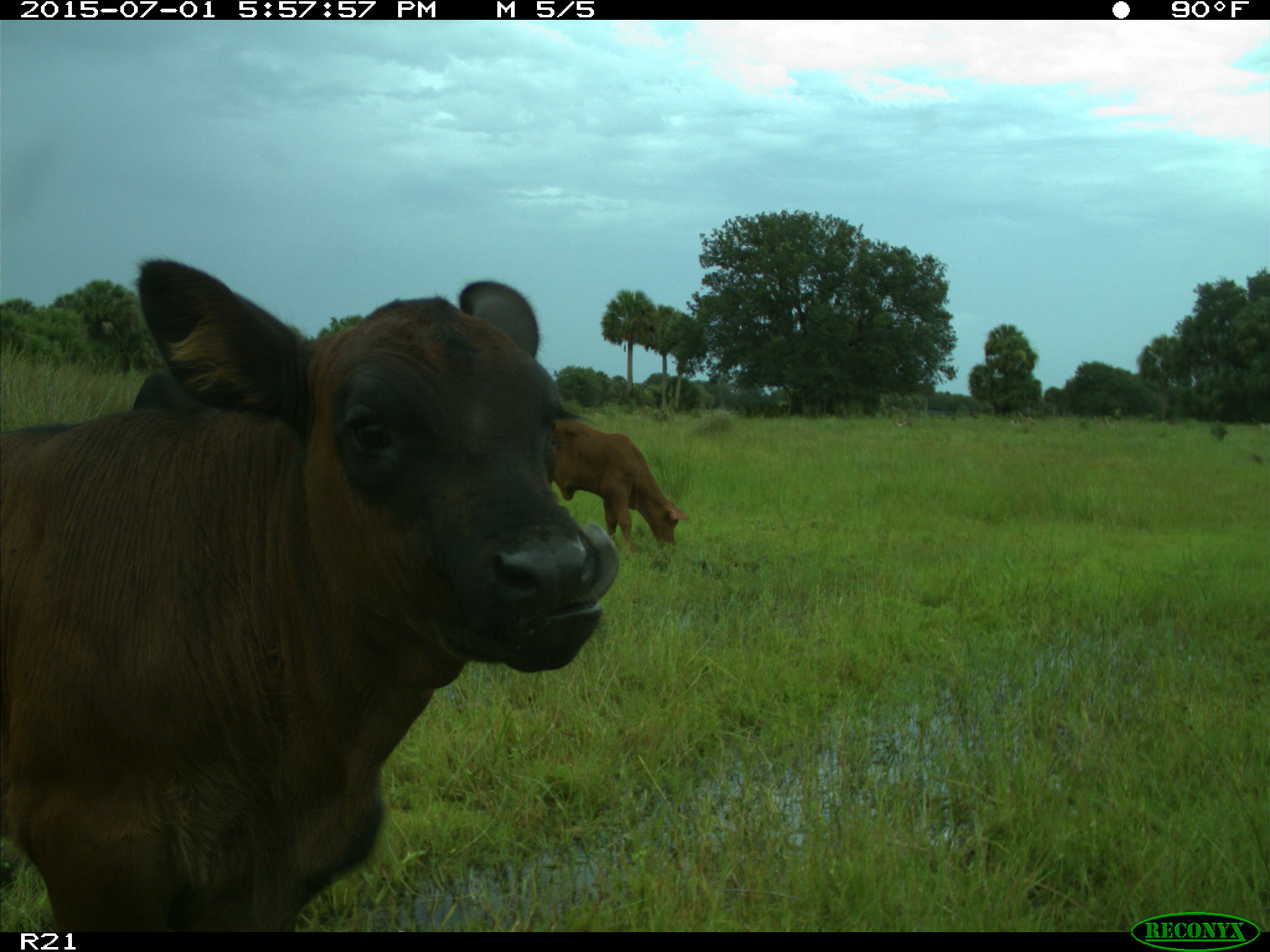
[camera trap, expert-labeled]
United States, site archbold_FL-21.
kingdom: Animalia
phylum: Chordata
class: Mammalia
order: Artiodactyla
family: Bovidae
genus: Bos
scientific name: Bos taurus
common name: domestic cow